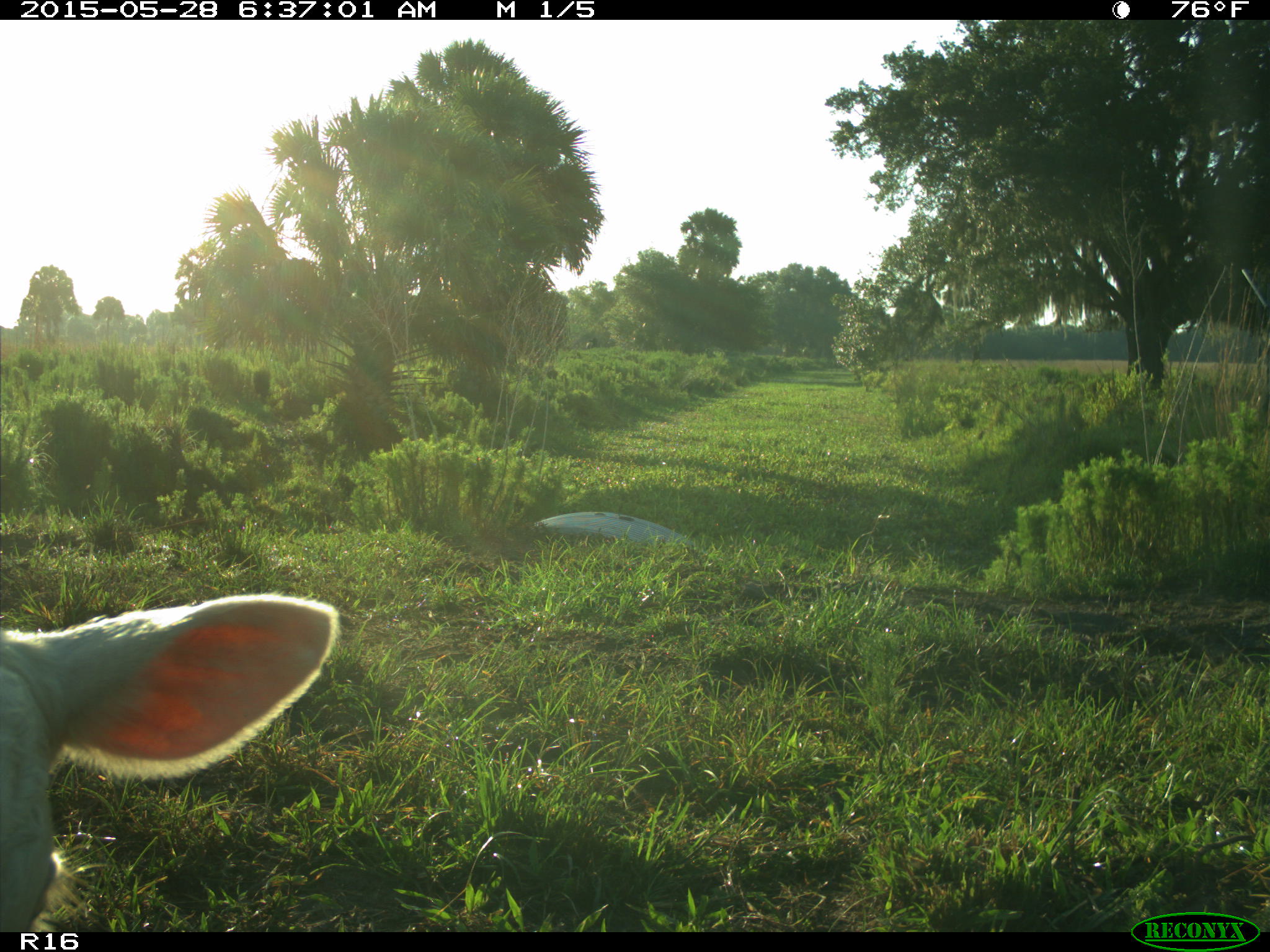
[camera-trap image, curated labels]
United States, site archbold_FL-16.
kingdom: Animalia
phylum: Chordata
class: Mammalia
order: Artiodactyla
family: Bovidae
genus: Bos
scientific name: Bos taurus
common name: domestic cow